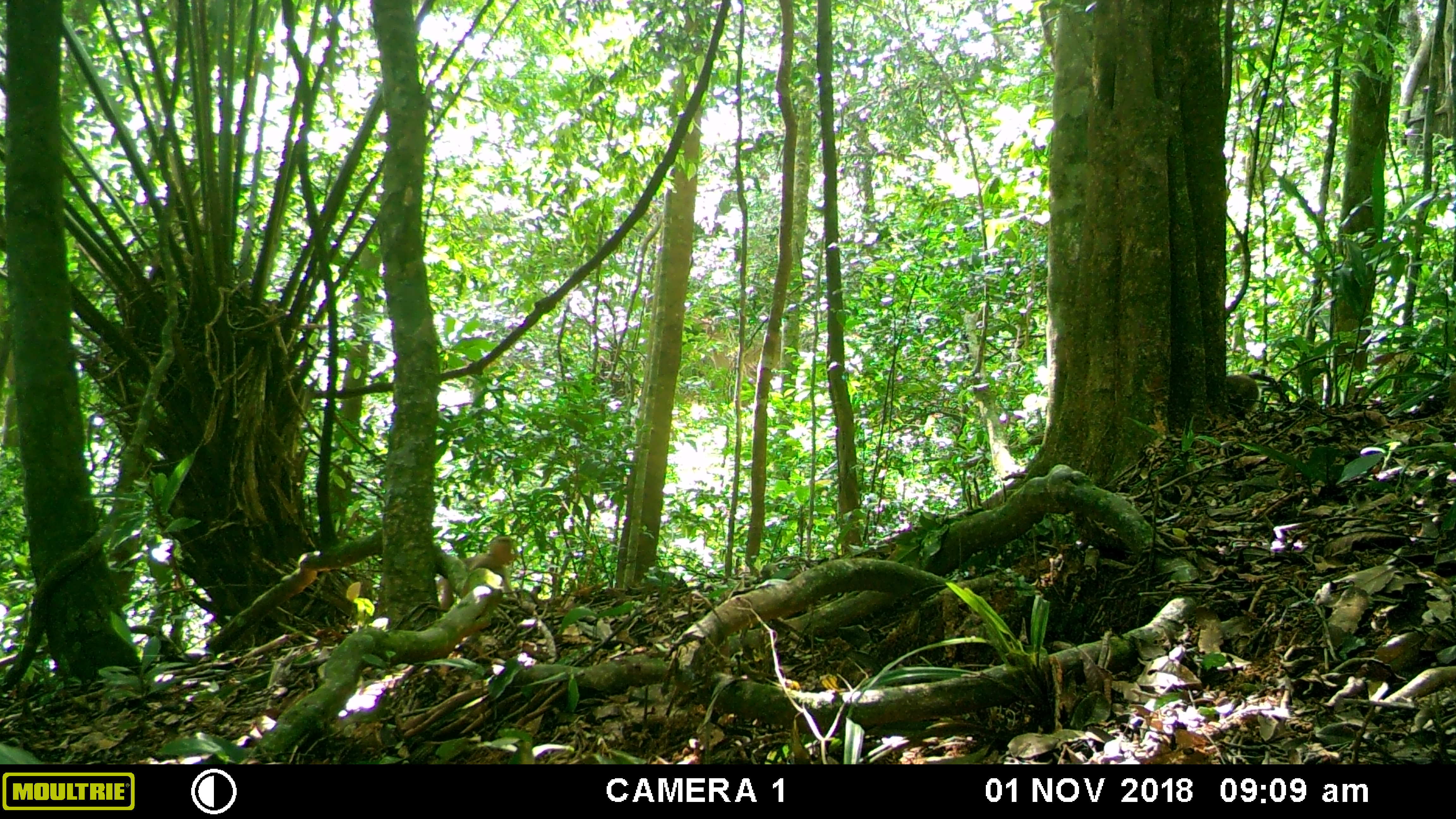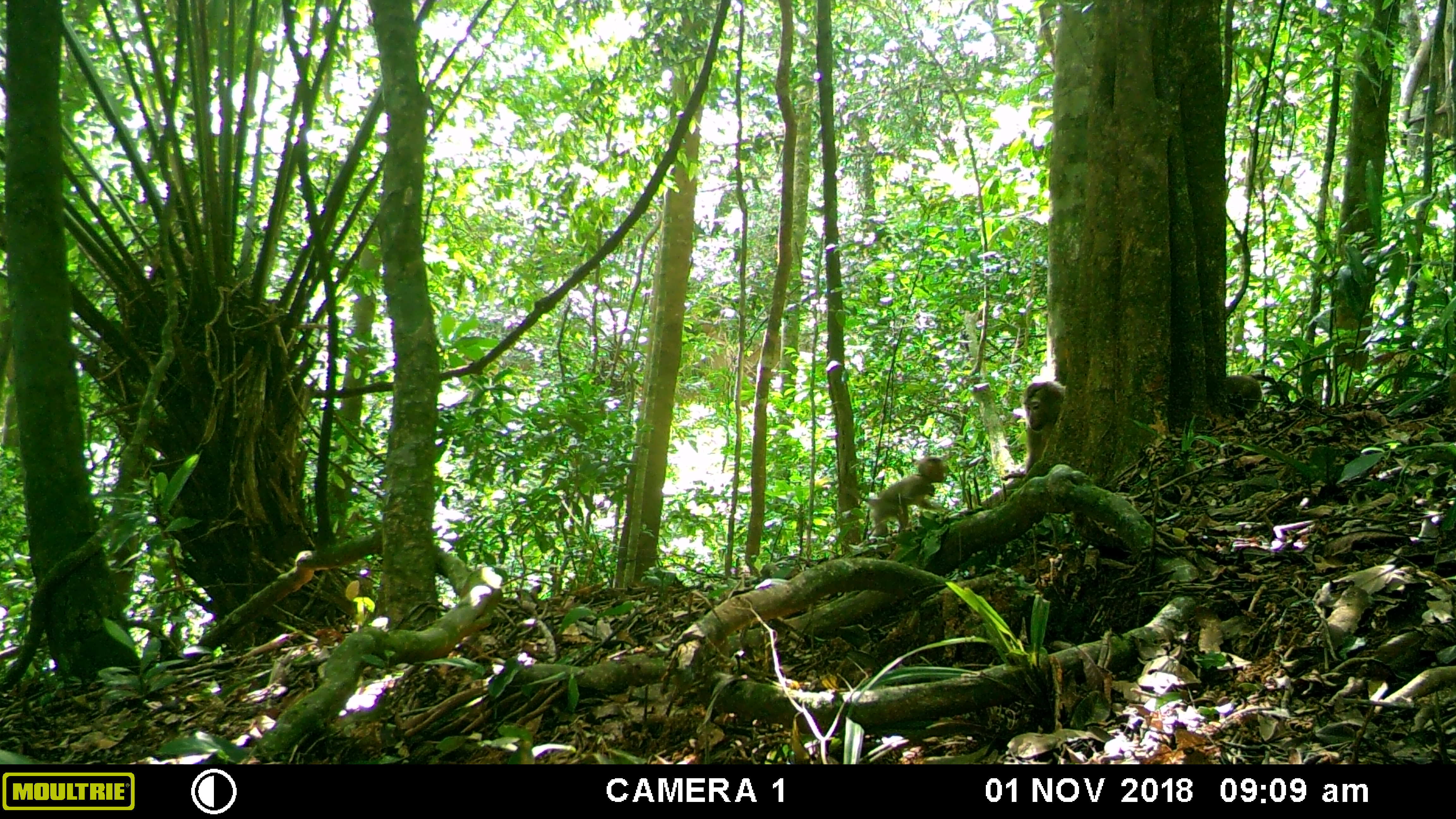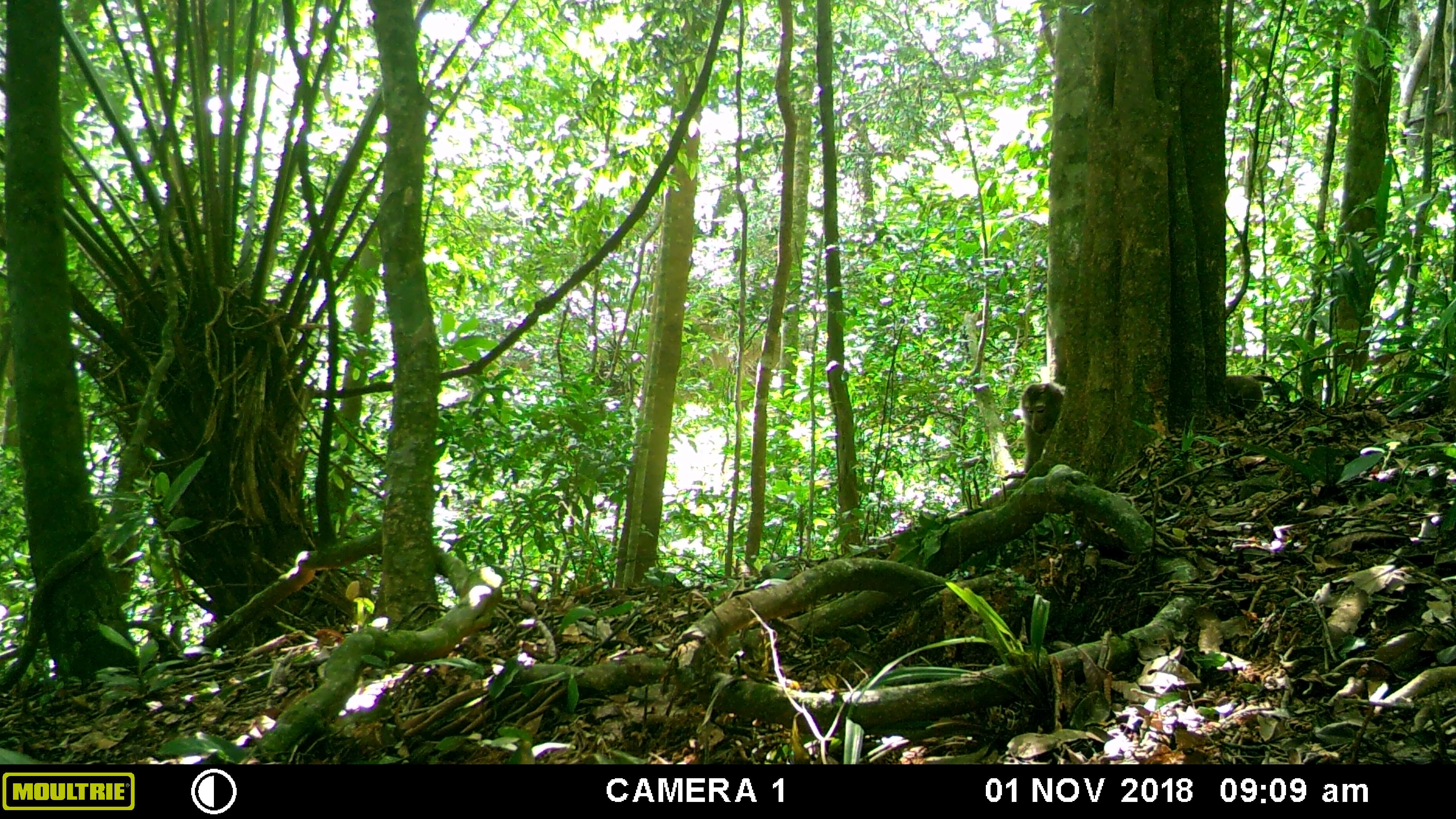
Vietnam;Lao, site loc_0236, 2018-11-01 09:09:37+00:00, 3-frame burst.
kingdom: Animalia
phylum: Chordata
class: Mammalia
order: Primates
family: Cercopithecidae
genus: Macaca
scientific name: Macaca nemestrina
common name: pig-tailed macaque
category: pig tailed macaque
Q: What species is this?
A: Pig tailed macaque (pig-tailed macaque) (Macaca nemestrina).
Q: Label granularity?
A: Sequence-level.